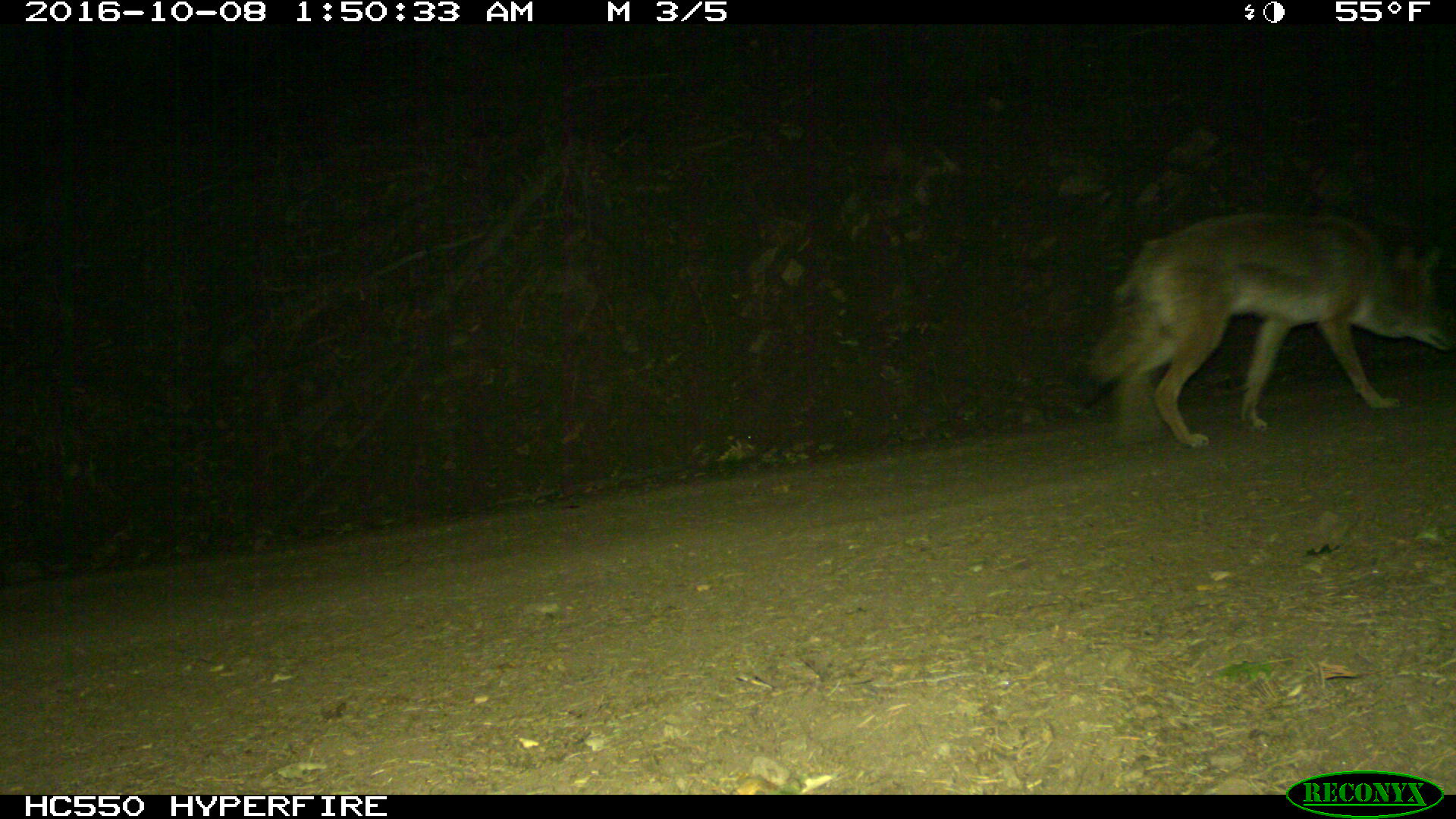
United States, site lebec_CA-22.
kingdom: Animalia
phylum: Chordata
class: Mammalia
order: Carnivora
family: Canidae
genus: Canis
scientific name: Canis latrans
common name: coyote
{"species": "Canis latrans (coyote)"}